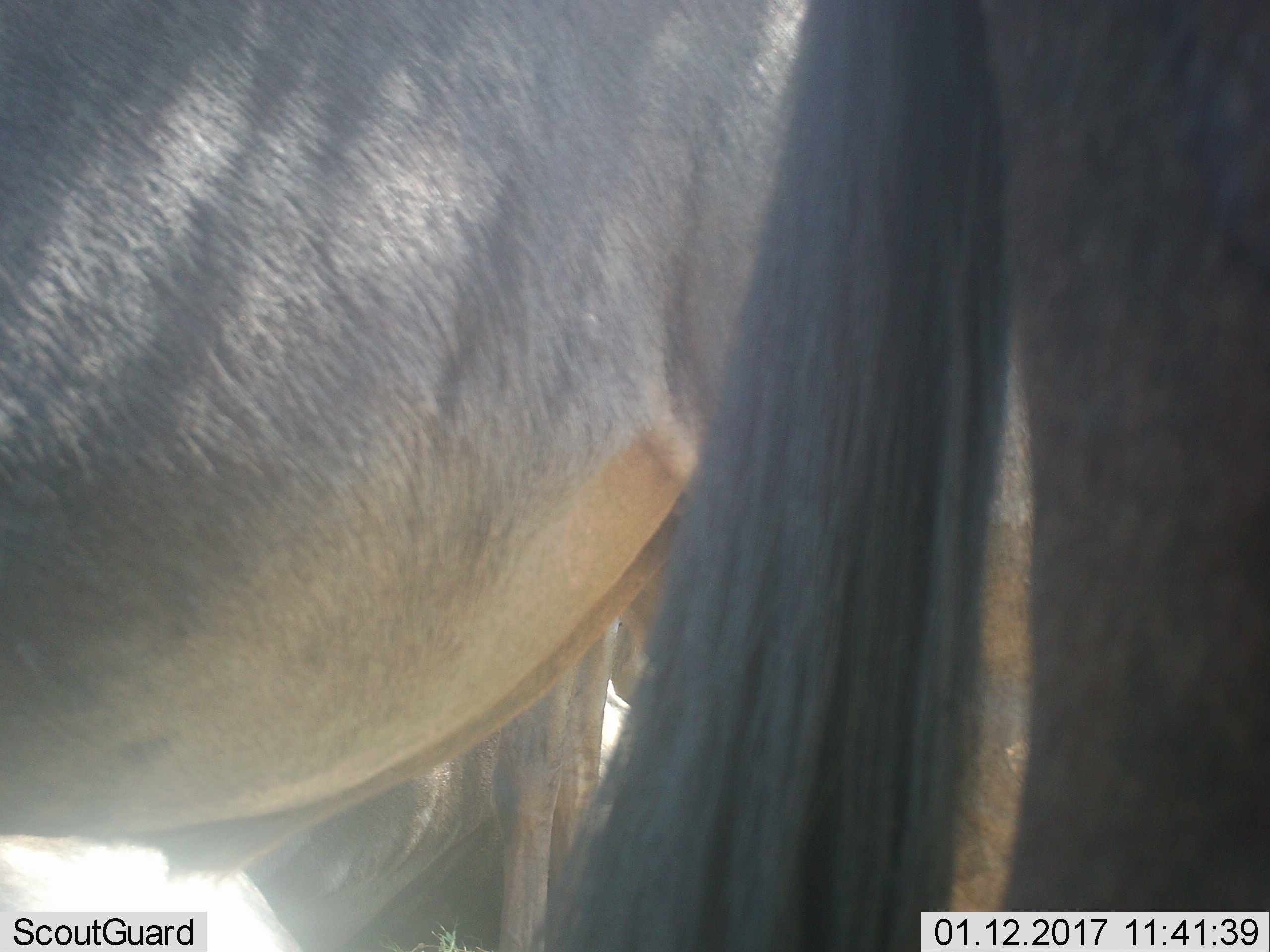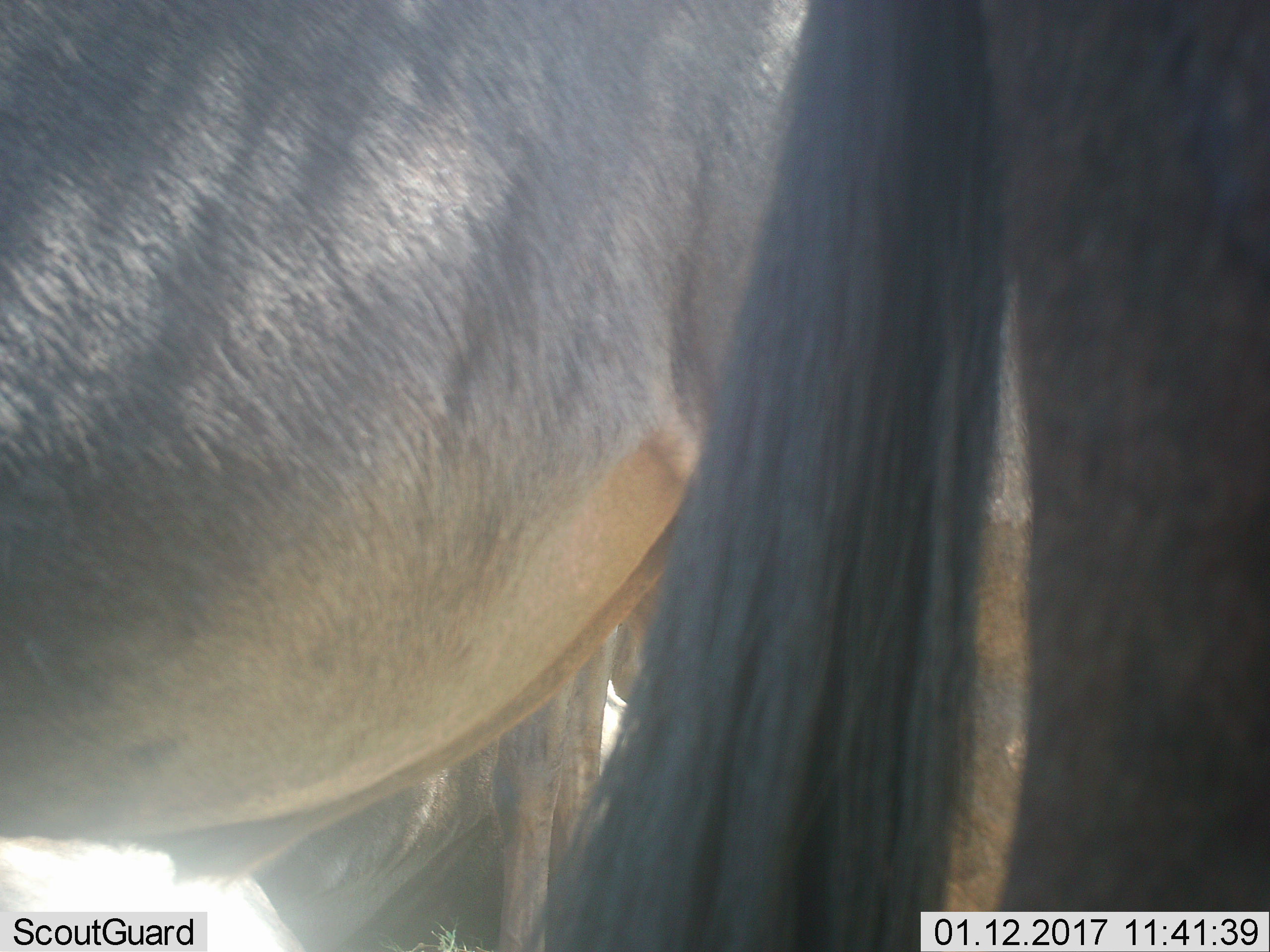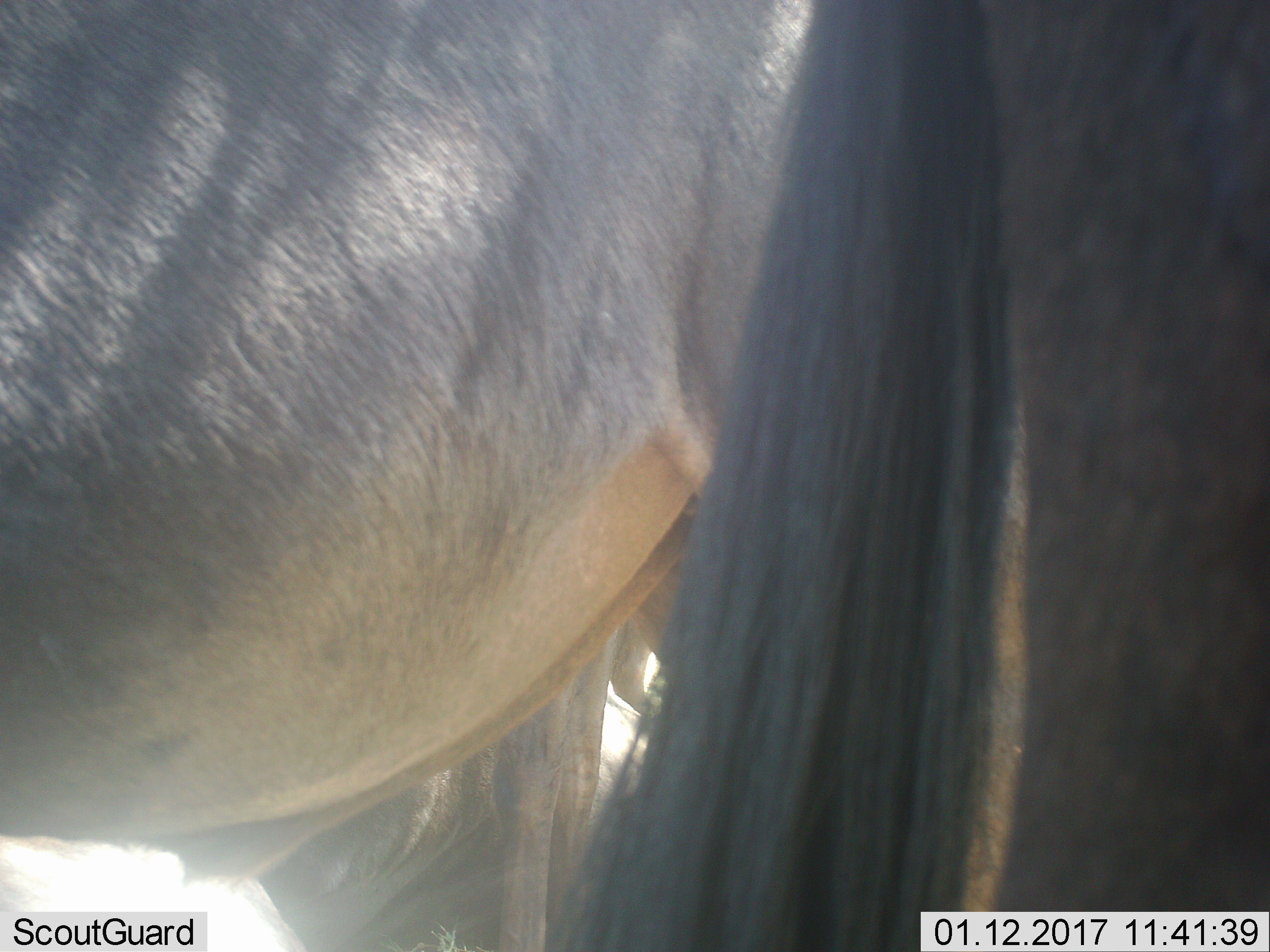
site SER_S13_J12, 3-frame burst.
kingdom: Animalia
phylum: Chordata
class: Mammalia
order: Artiodactyla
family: Bovidae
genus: Connochaetes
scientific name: Connochaetes taurinus taurinus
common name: blue wildebeest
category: wildebeestblue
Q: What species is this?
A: Wildebeestblue (blue wildebeest) (Connochaetes taurinus taurinus).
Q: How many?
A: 3.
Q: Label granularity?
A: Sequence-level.